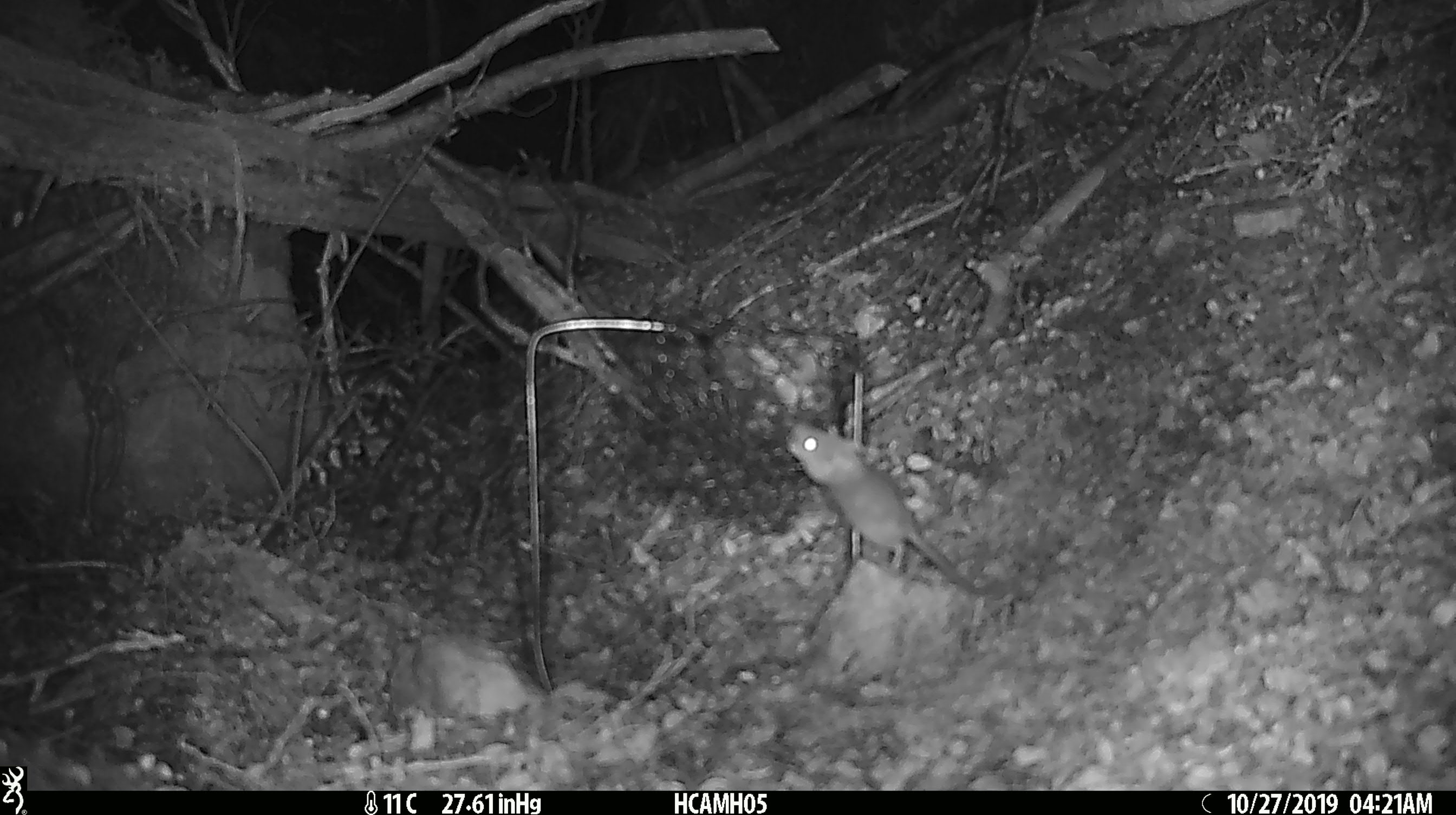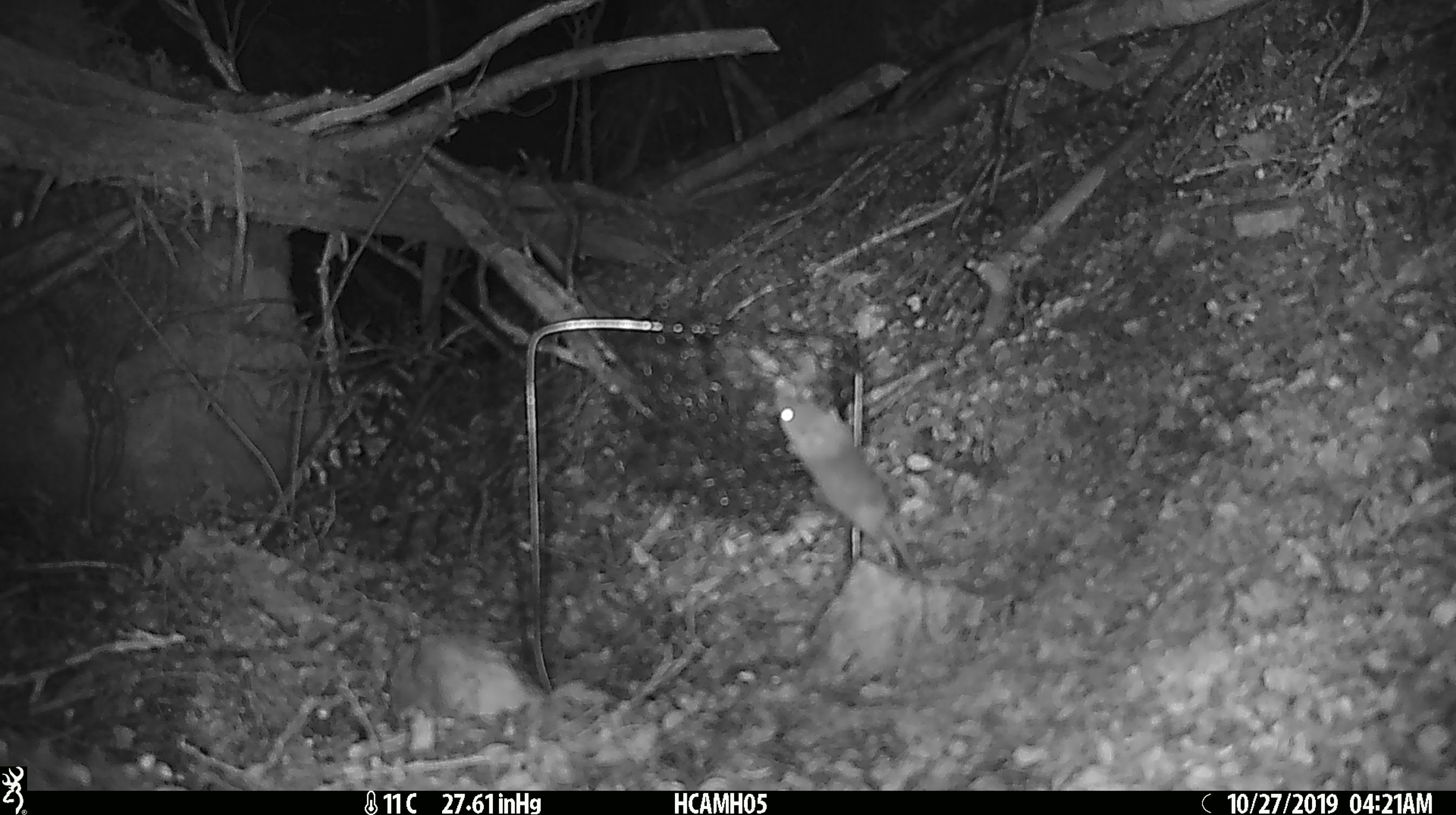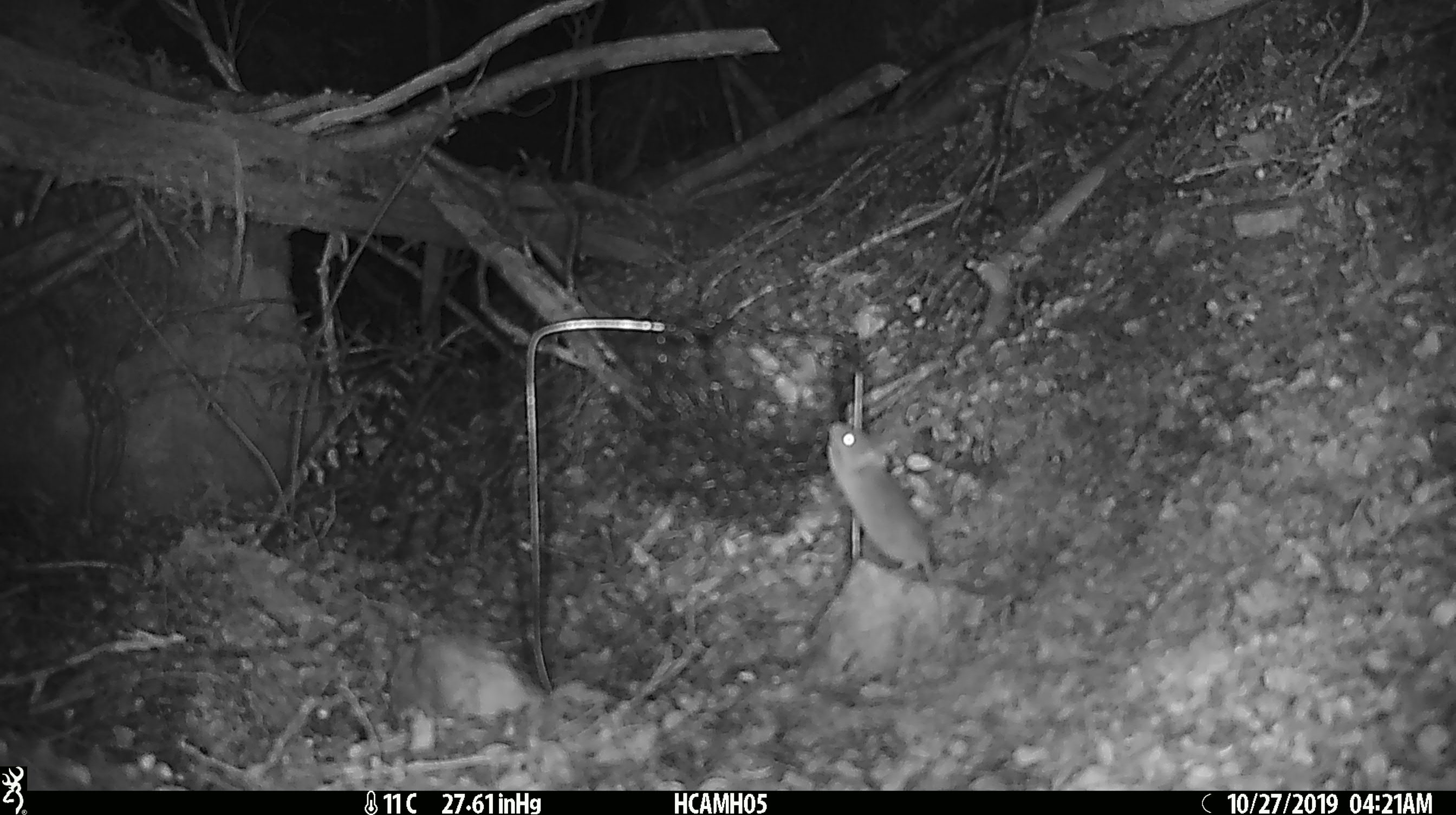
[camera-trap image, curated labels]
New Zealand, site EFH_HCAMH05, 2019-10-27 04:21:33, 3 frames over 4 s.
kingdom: Animalia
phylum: Chordata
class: Mammalia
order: Rodentia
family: Muridae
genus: Mus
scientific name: Mus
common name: mouse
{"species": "mouse (Mus)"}